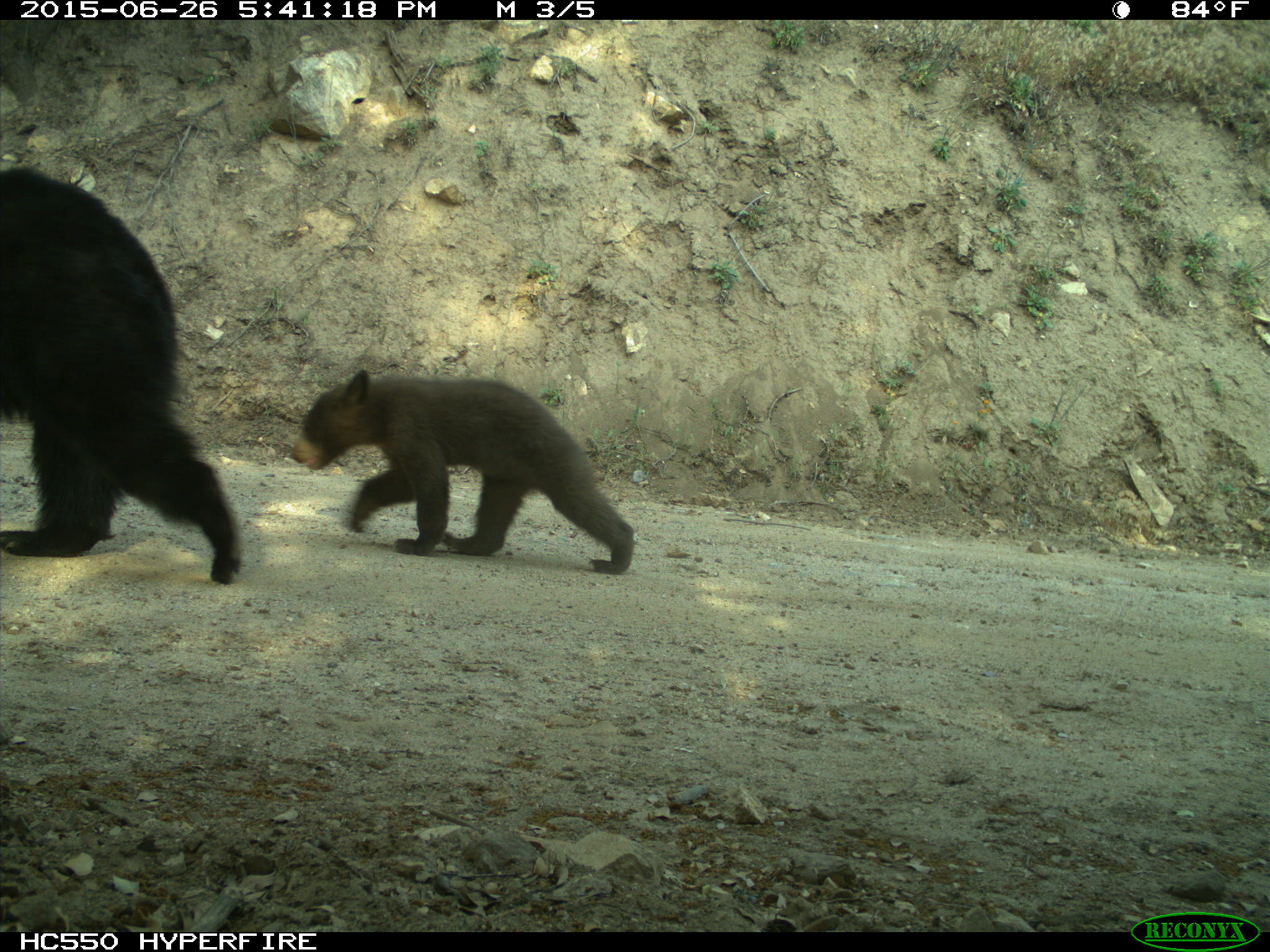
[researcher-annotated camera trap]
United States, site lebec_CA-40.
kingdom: Animalia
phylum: Chordata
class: Mammalia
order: Carnivora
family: Ursidae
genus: Ursus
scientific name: Ursus americanus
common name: american black bear